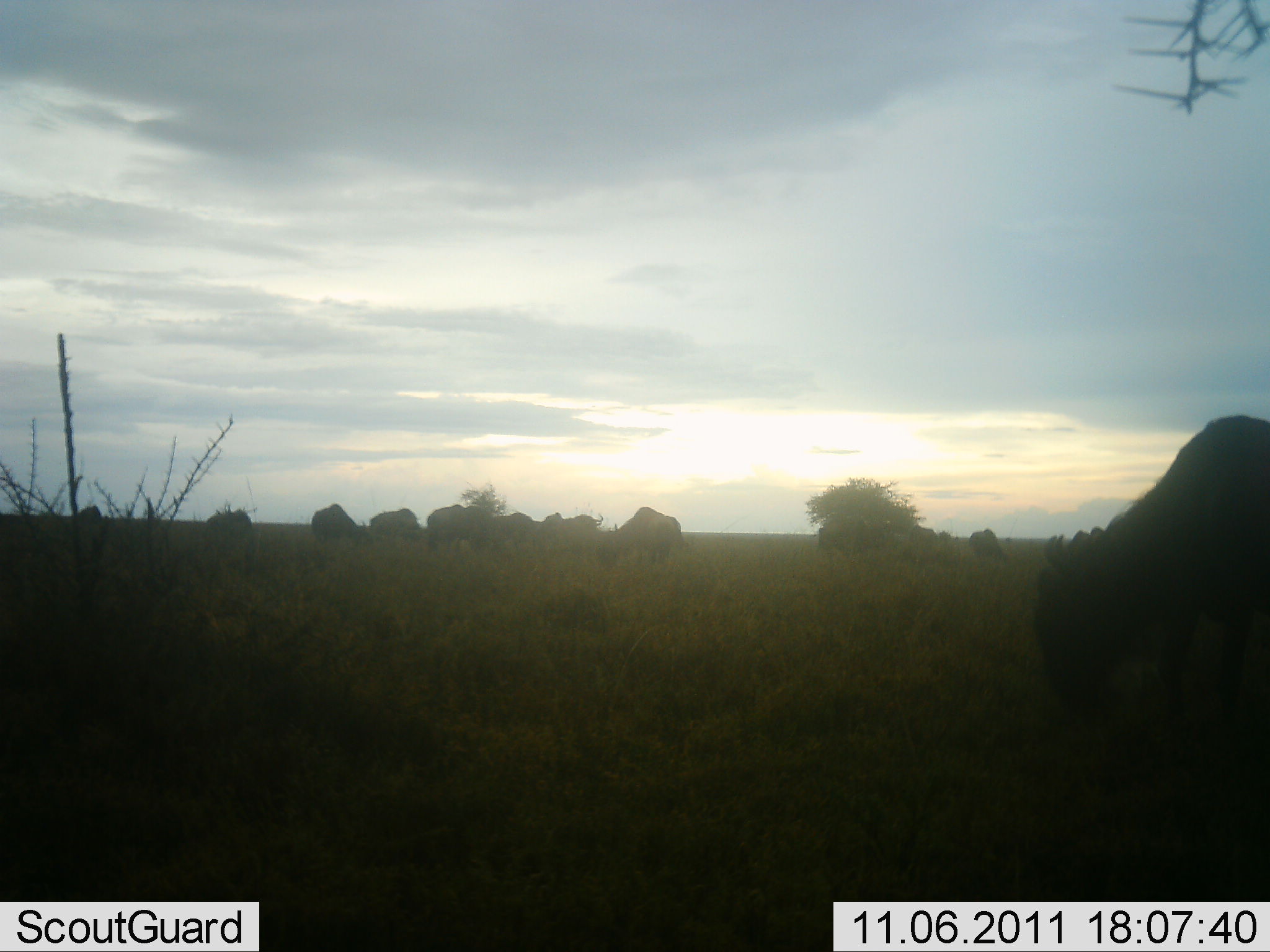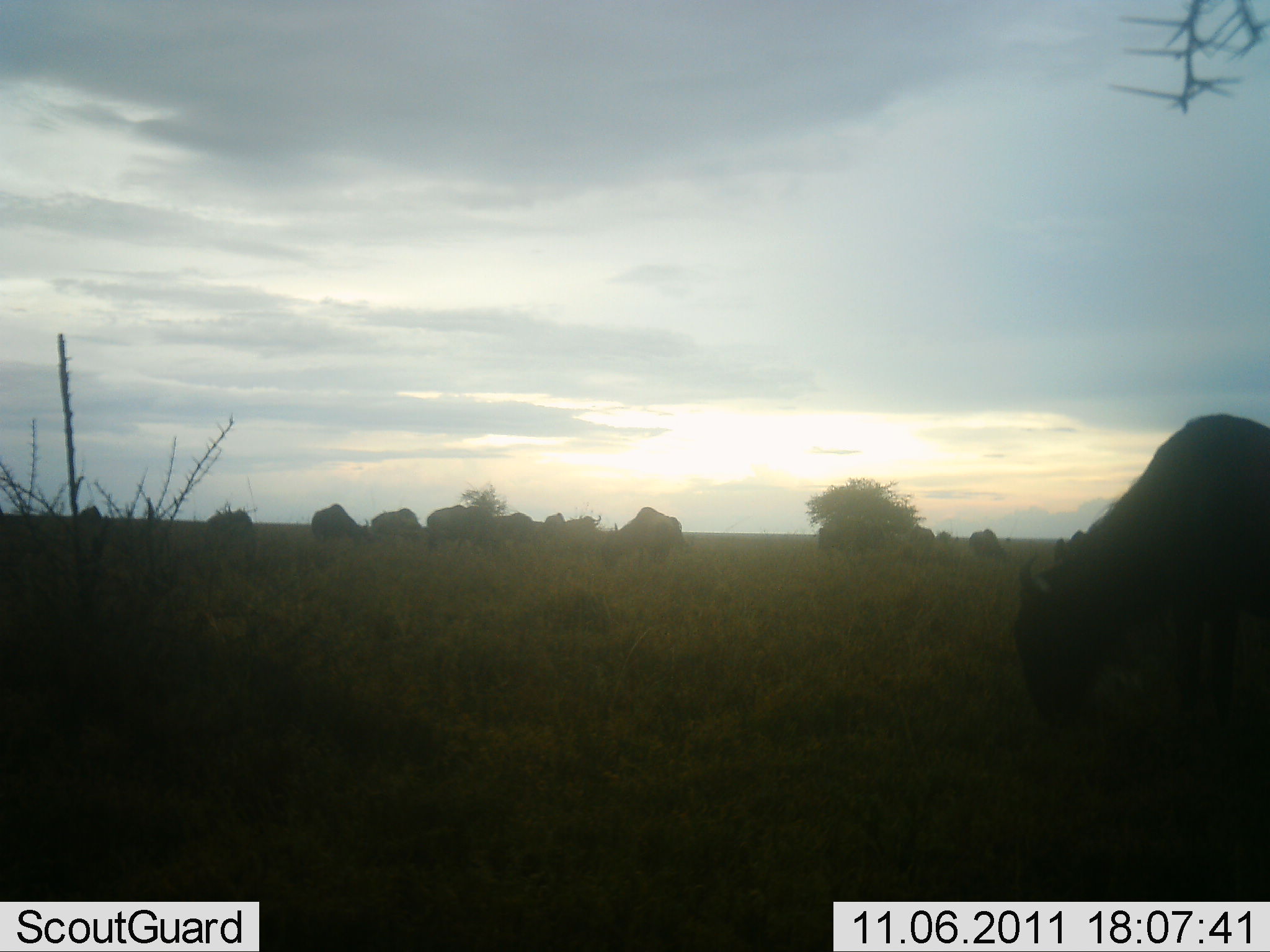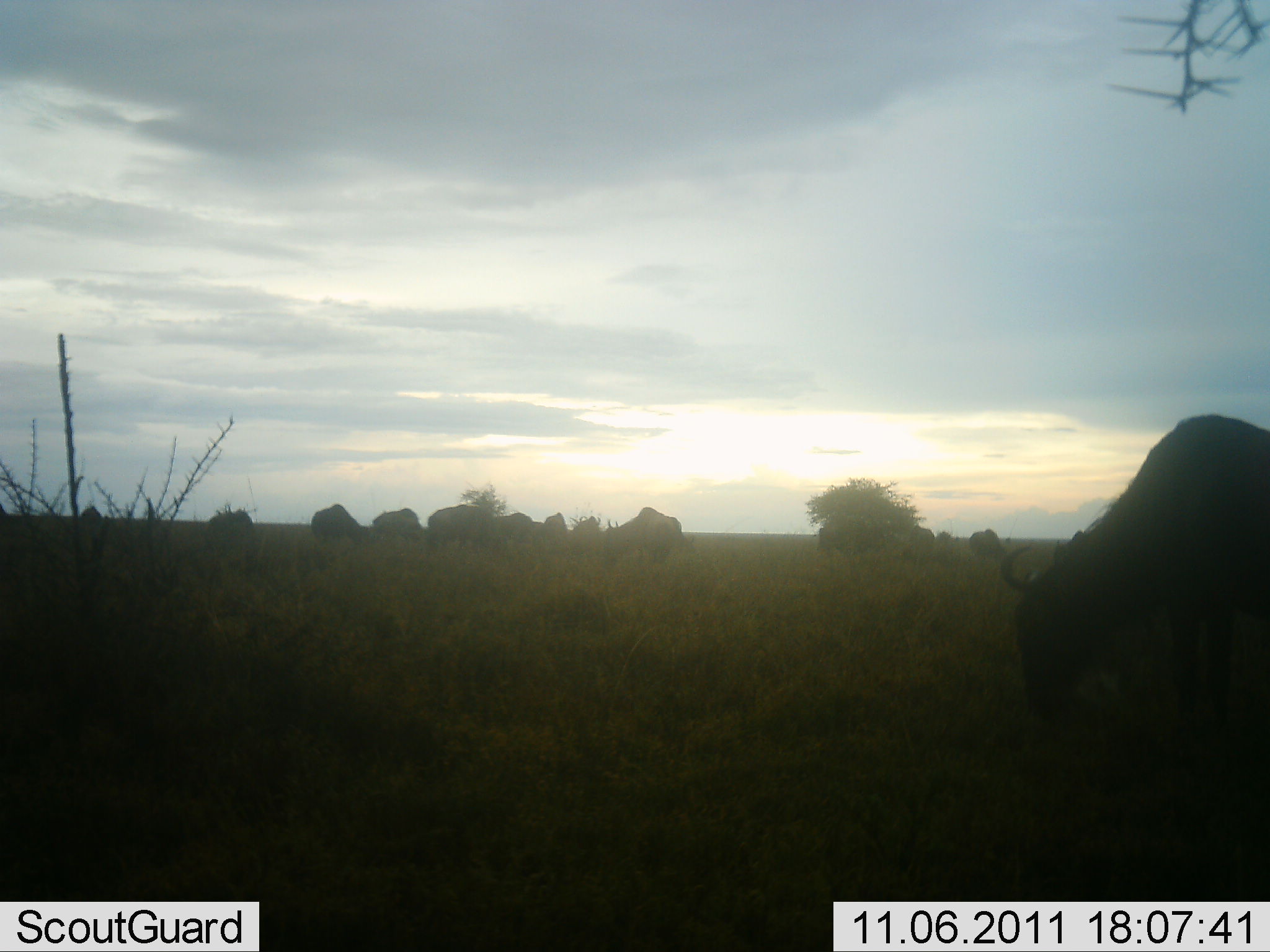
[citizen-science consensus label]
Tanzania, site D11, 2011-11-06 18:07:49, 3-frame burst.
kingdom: Animalia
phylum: Chordata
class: Mammalia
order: Artiodactyla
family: Bovidae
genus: Connochaetes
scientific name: Connochaetes taurinus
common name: blue wildebeest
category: wildebeest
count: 11-50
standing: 14%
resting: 0%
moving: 0%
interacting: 0%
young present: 0%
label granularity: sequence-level